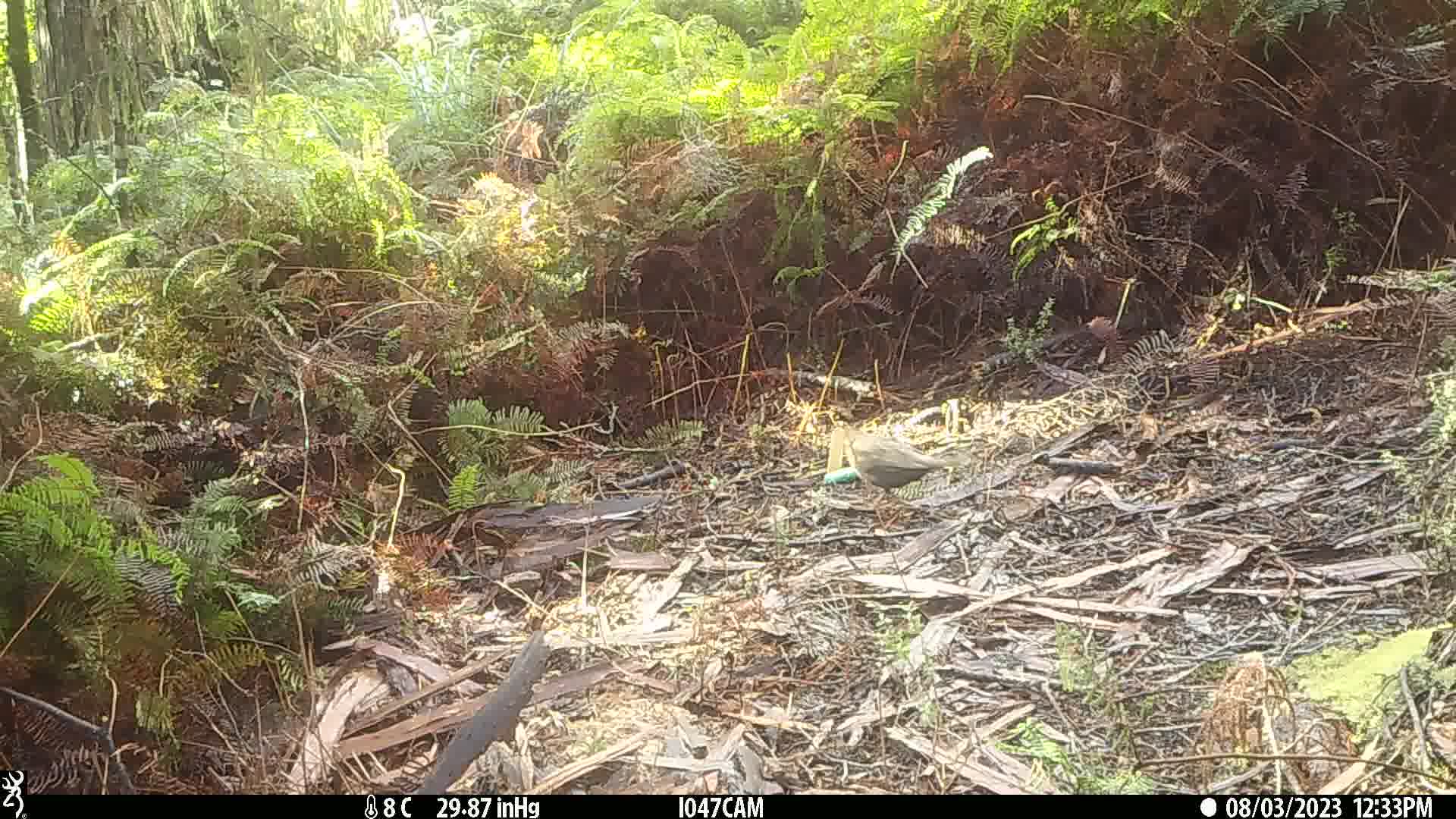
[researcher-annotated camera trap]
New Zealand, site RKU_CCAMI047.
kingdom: Animalia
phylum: Chordata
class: Aves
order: Passeriformes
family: Turdidae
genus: Turdus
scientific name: Turdus merula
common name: eurasian blackbird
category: blackbird